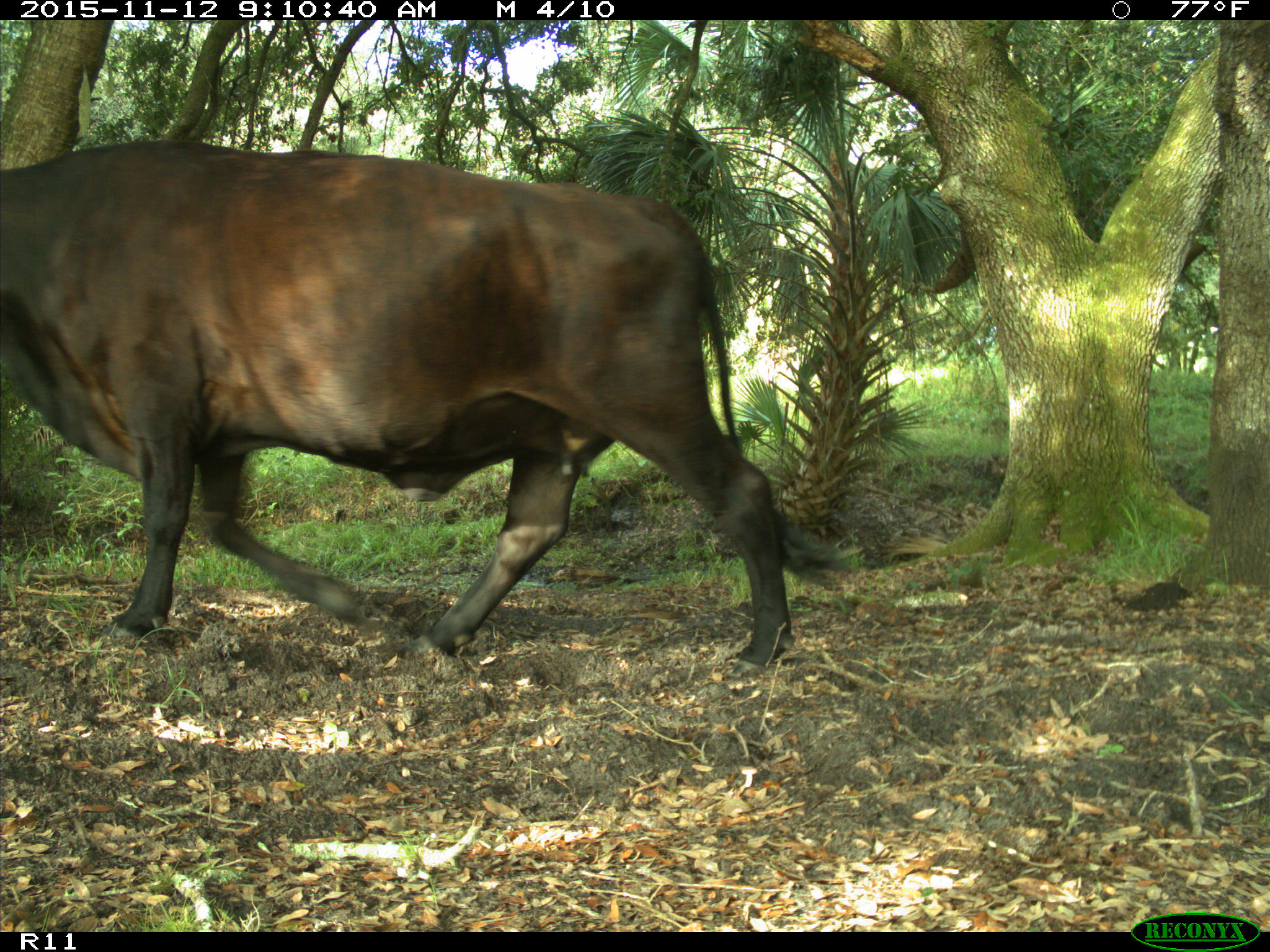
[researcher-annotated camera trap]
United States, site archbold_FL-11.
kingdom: Animalia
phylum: Chordata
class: Mammalia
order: Artiodactyla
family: Bovidae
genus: Bos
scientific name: Bos taurus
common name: domestic cow